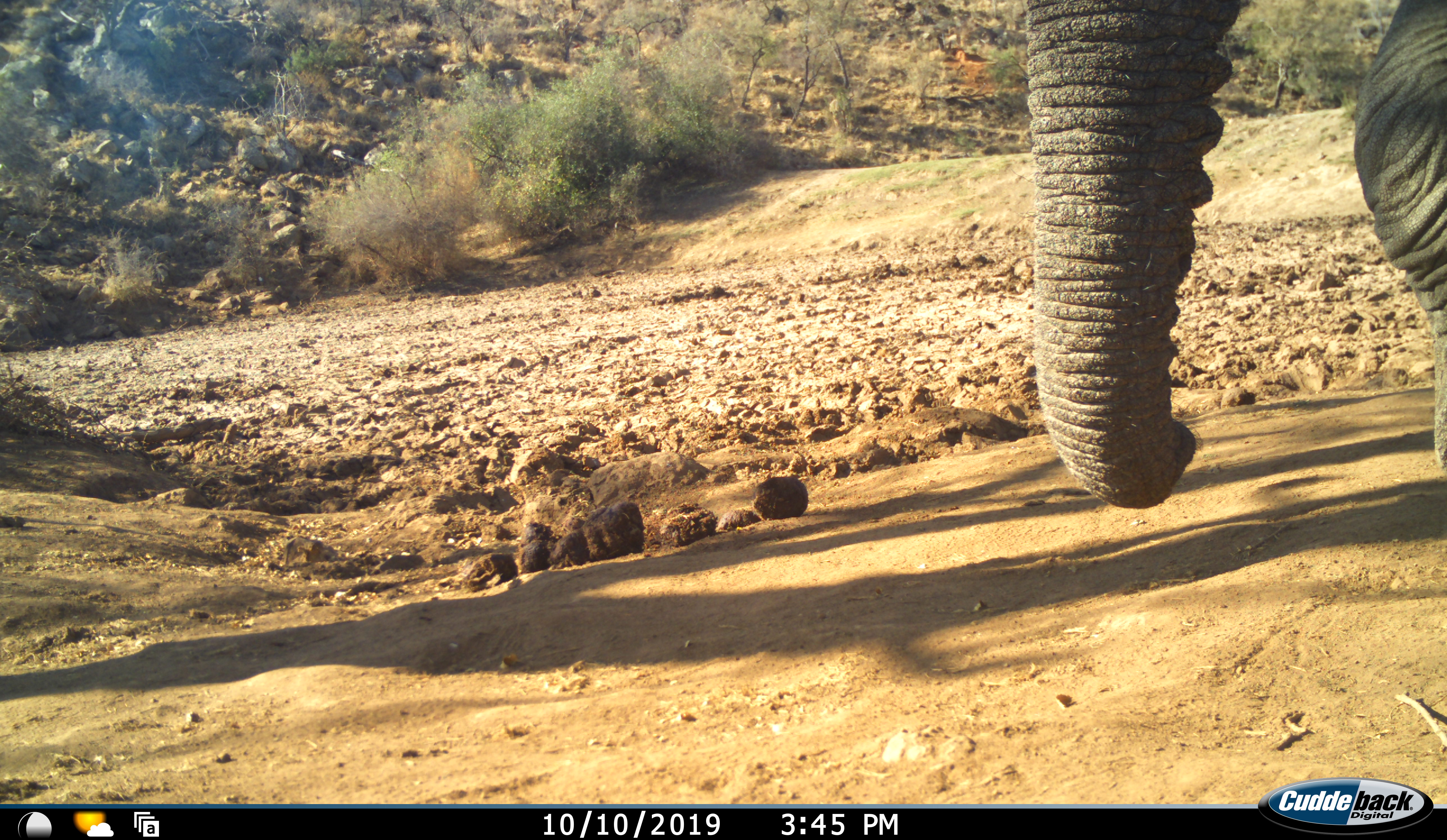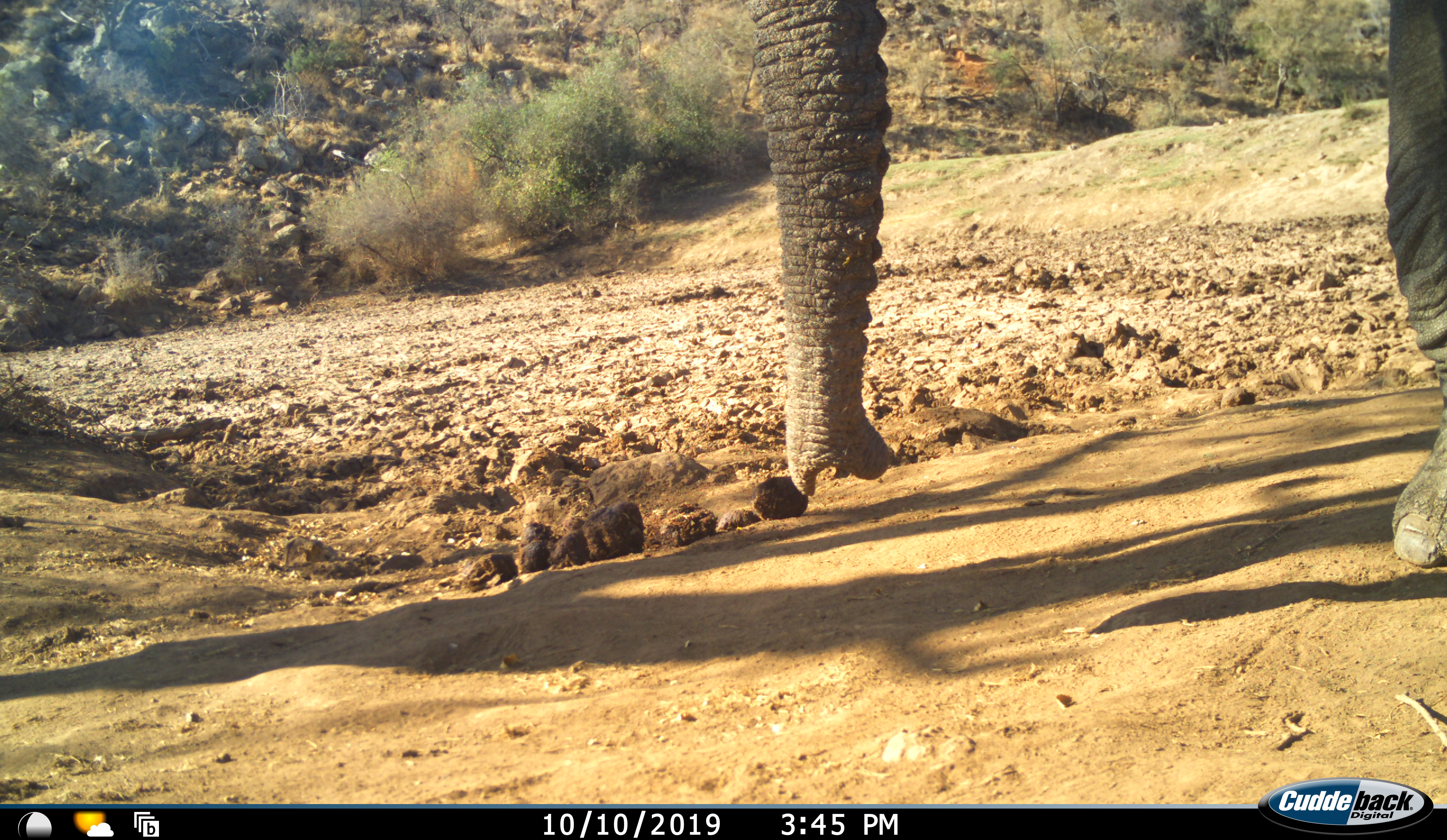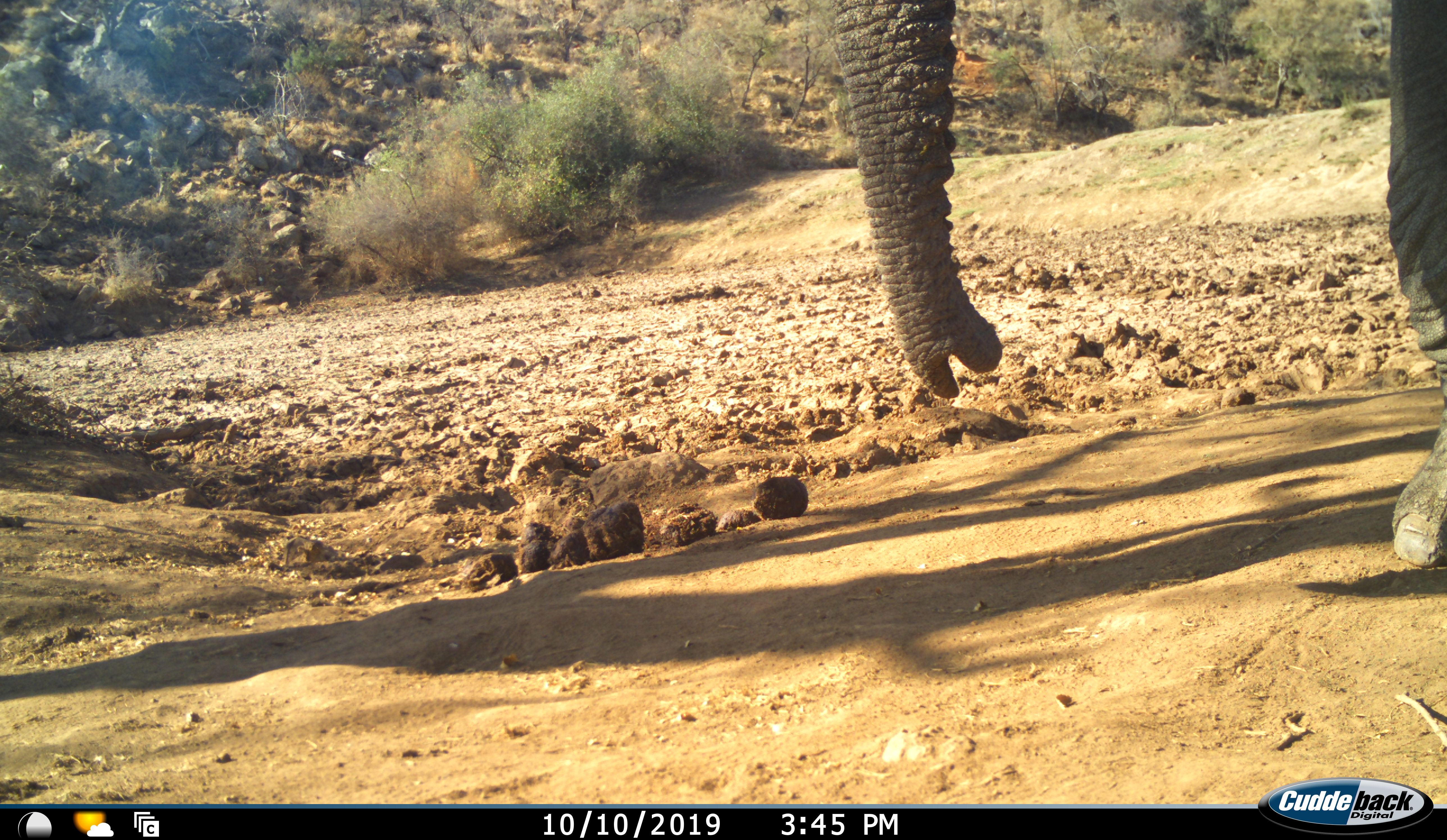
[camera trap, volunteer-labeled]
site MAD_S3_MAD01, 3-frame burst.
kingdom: Animalia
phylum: Chordata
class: Mammalia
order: Proboscidea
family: Elephantidae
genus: Loxodonta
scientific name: Loxodonta africana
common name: african bush elephant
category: elephant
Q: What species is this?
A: Elephant (african bush elephant) (Loxodonta africana).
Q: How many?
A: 1.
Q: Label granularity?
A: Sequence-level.